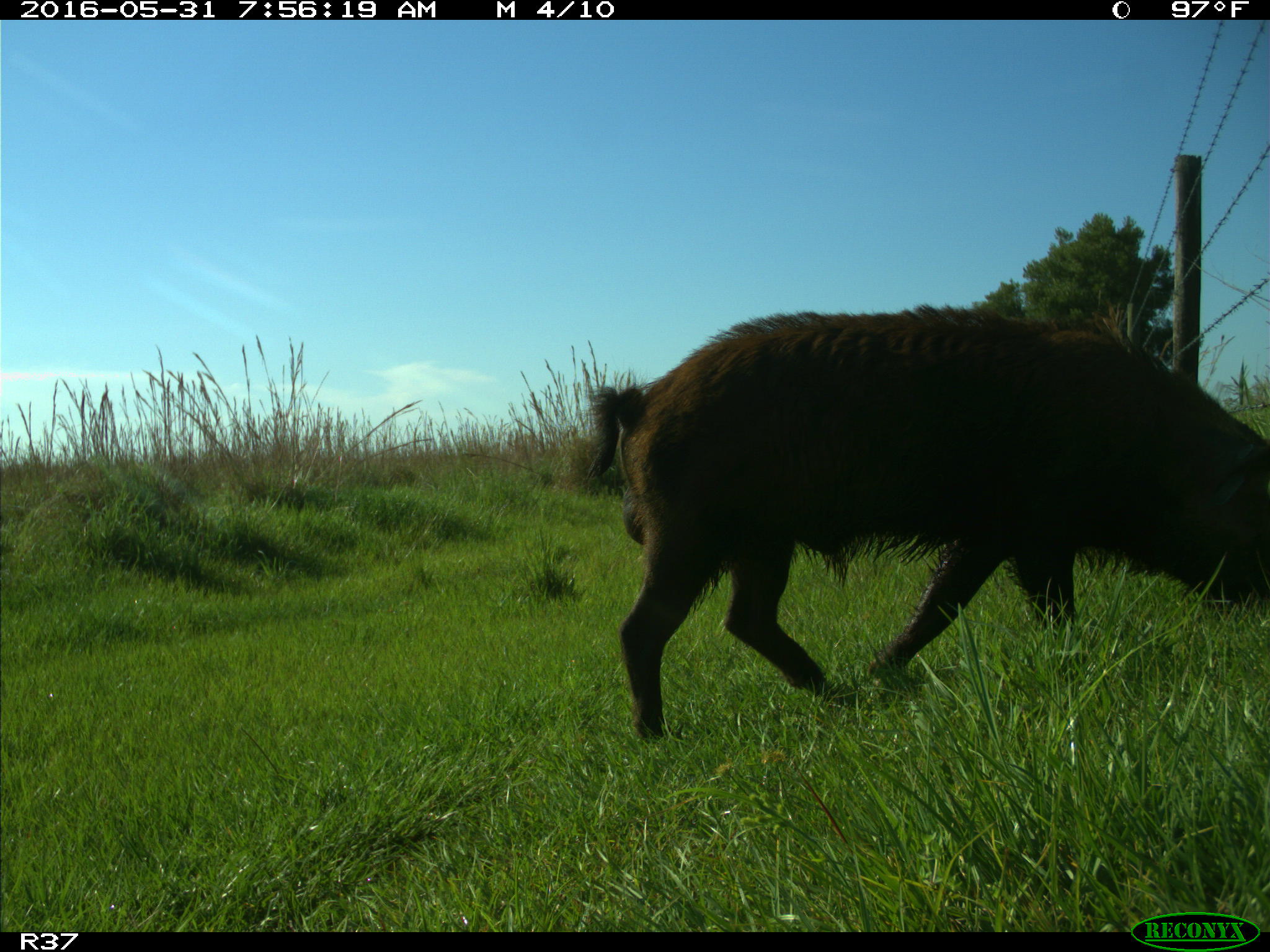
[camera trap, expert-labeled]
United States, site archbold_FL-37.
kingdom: Animalia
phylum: Chordata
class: Mammalia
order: Artiodactyla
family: Suidae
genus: Sus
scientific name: Sus scrofa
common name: wild boar